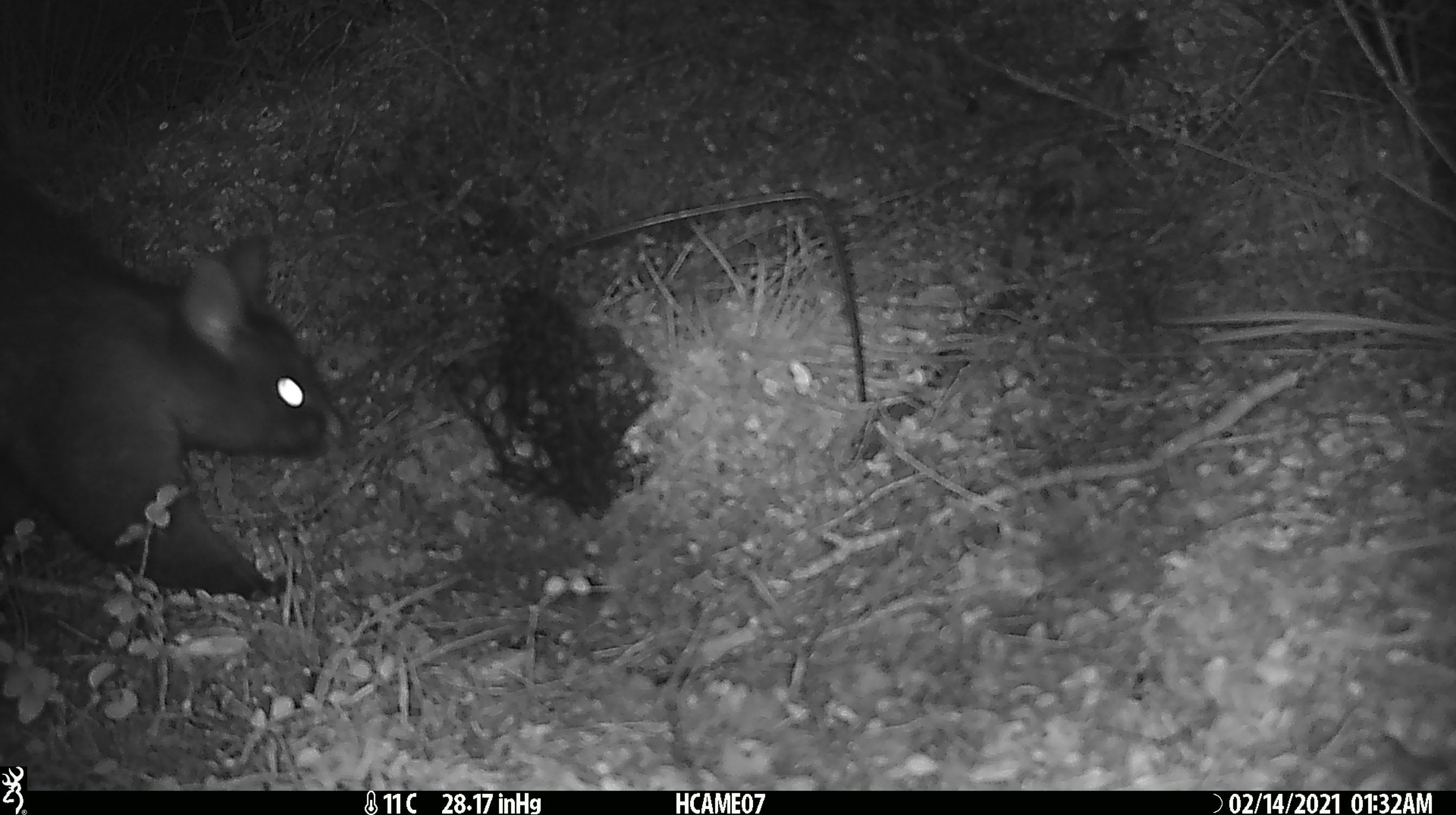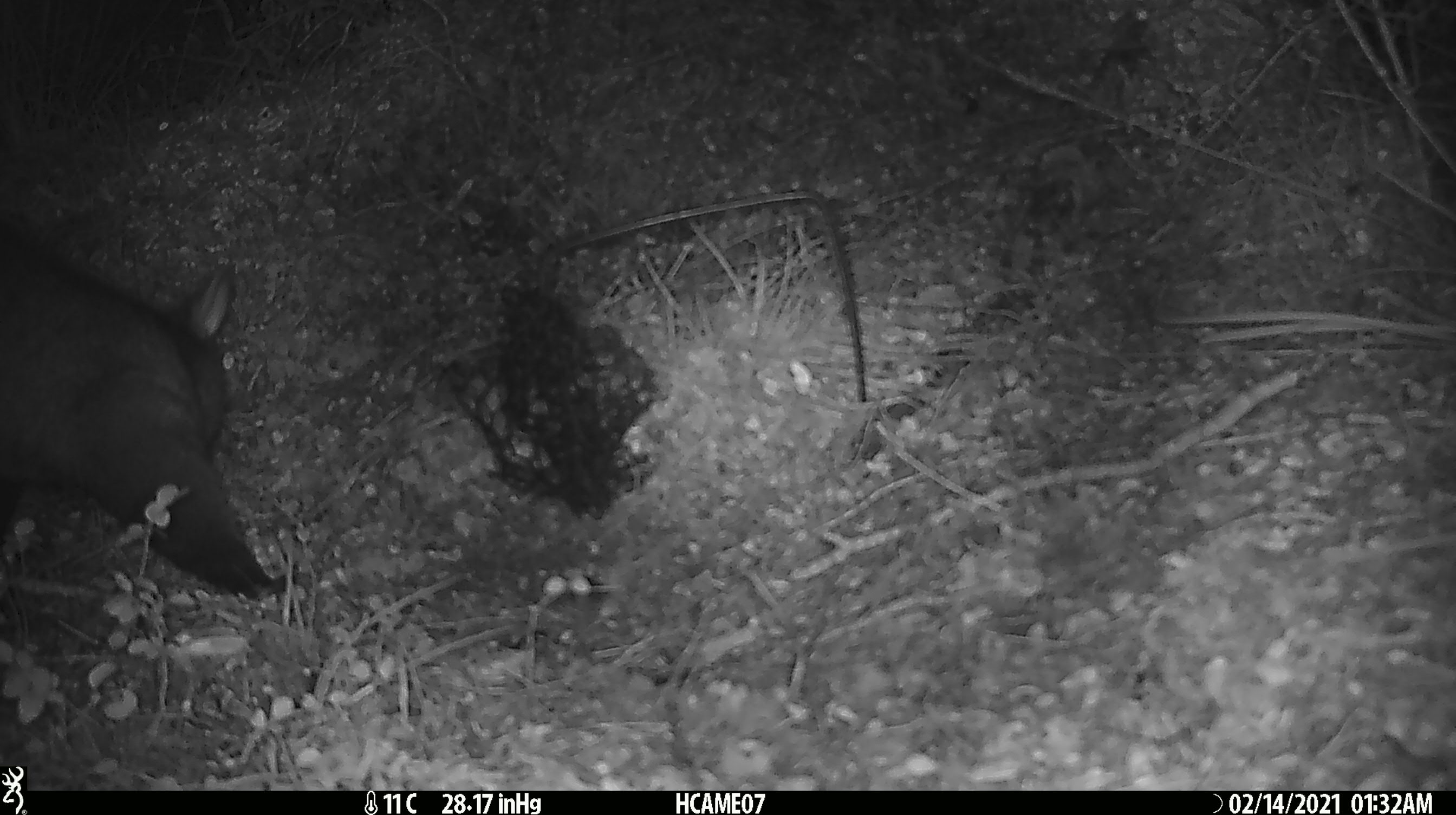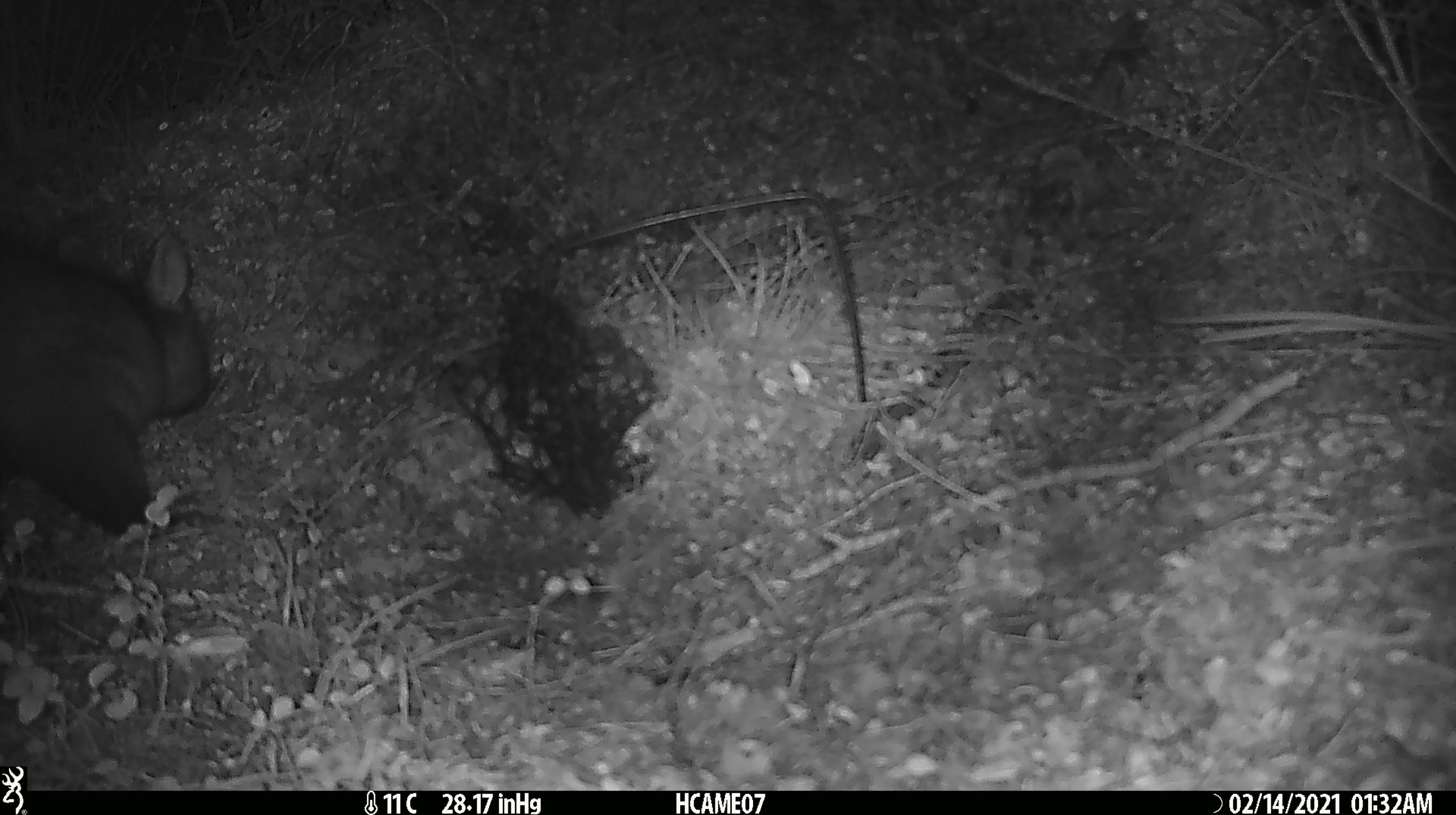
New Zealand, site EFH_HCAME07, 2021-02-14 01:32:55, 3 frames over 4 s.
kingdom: Animalia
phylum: Chordata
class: Mammalia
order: Diprotodontia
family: Phalangeridae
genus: Trichosurus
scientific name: Trichosurus vulpecula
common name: common brushtail possum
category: possum